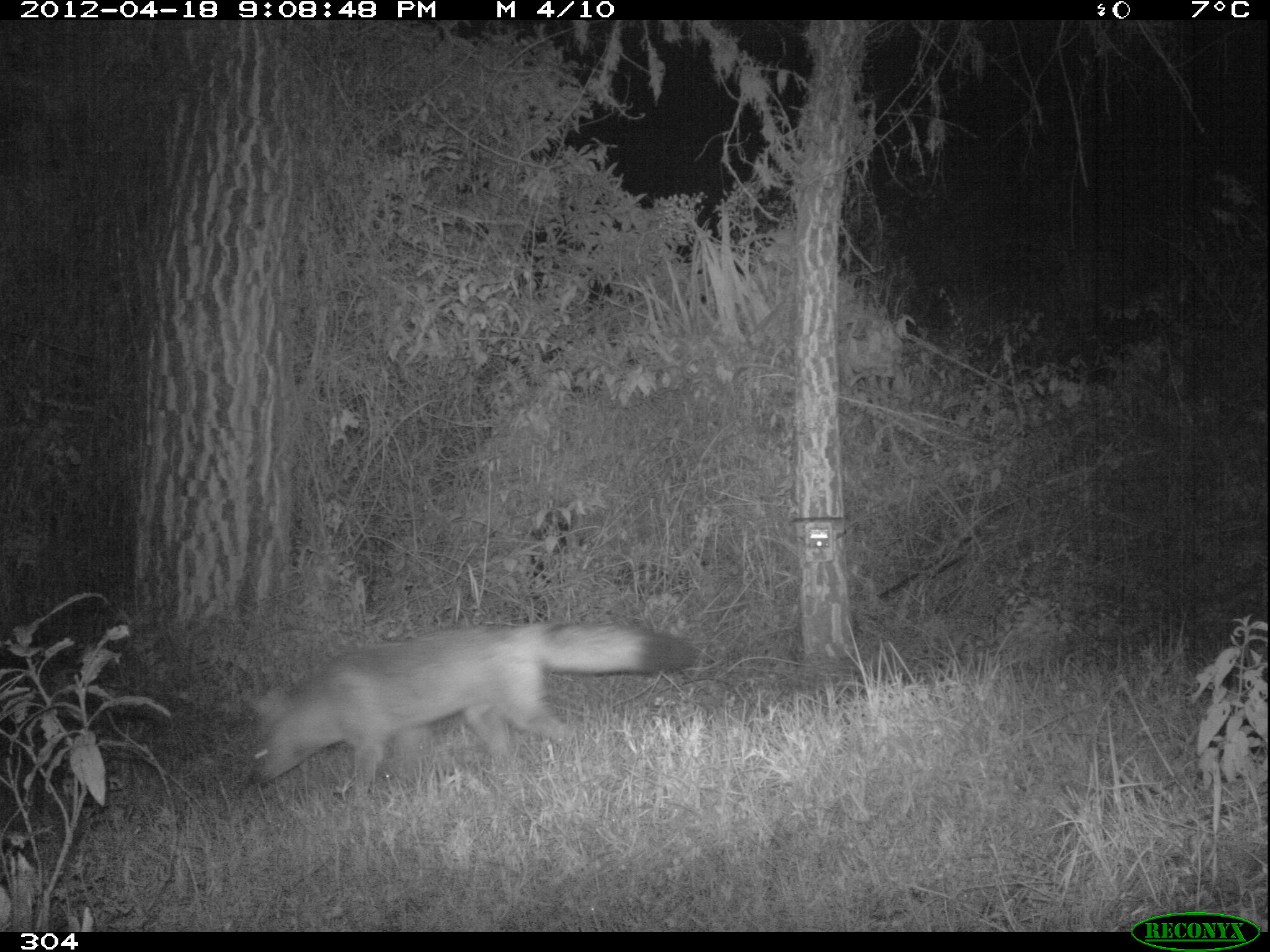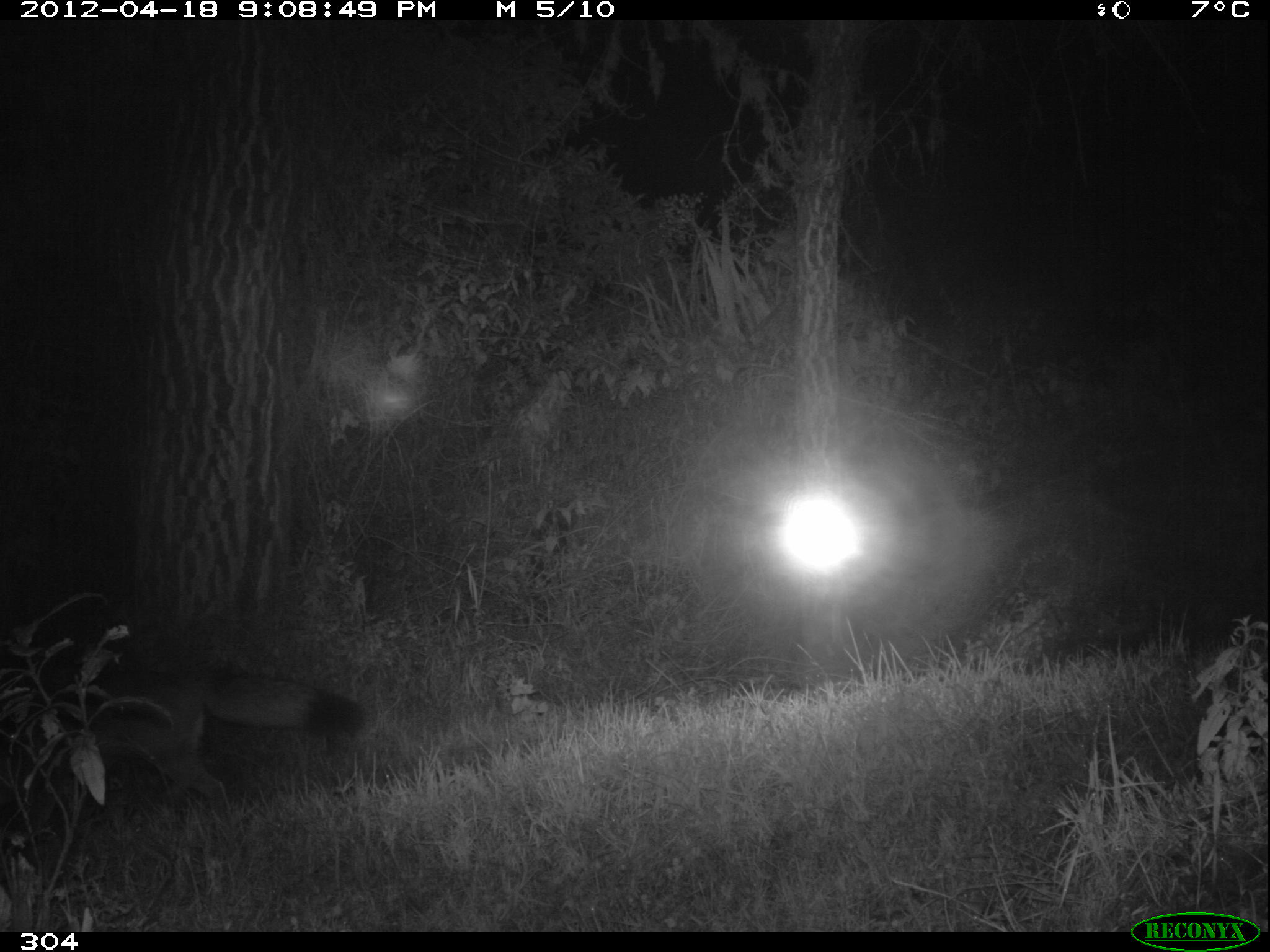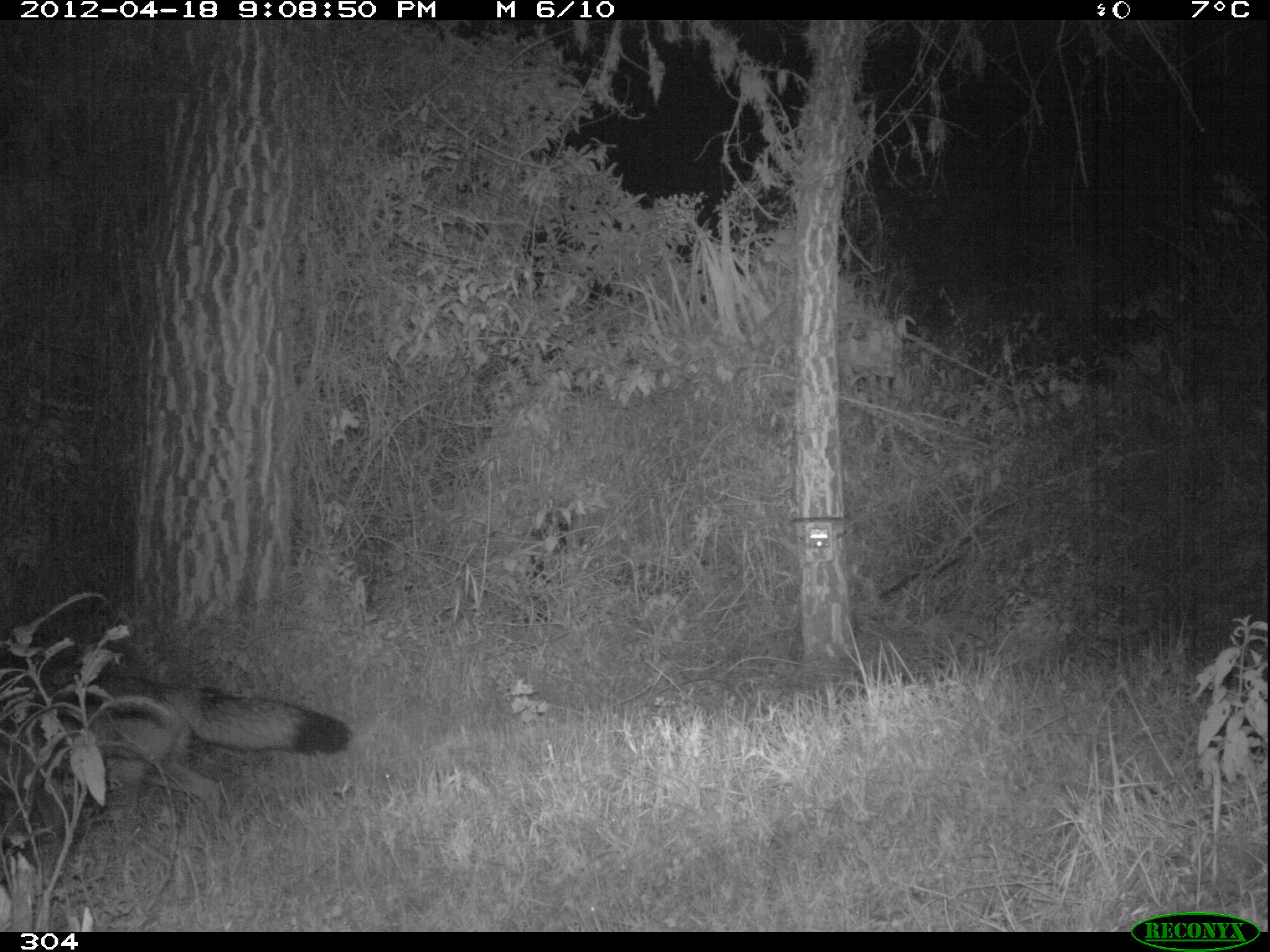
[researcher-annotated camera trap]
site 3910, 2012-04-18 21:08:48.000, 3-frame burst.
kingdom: Animalia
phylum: Chordata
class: Mammalia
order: Carnivora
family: Canidae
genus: Lycalopex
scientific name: Lycalopex culpaeus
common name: culpeo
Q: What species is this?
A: Lycalopex culpaeus (culpeo).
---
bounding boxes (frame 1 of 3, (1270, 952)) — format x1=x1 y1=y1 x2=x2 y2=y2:
lycalopex culpaeus: x1=240 y1=615 x2=698 y2=798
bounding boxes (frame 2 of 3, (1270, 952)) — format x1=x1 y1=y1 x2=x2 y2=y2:
lycalopex culpaeus: x1=0 y1=662 x2=367 y2=825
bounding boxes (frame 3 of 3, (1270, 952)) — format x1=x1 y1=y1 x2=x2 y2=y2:
lycalopex culpaeus: x1=0 y1=665 x2=353 y2=831